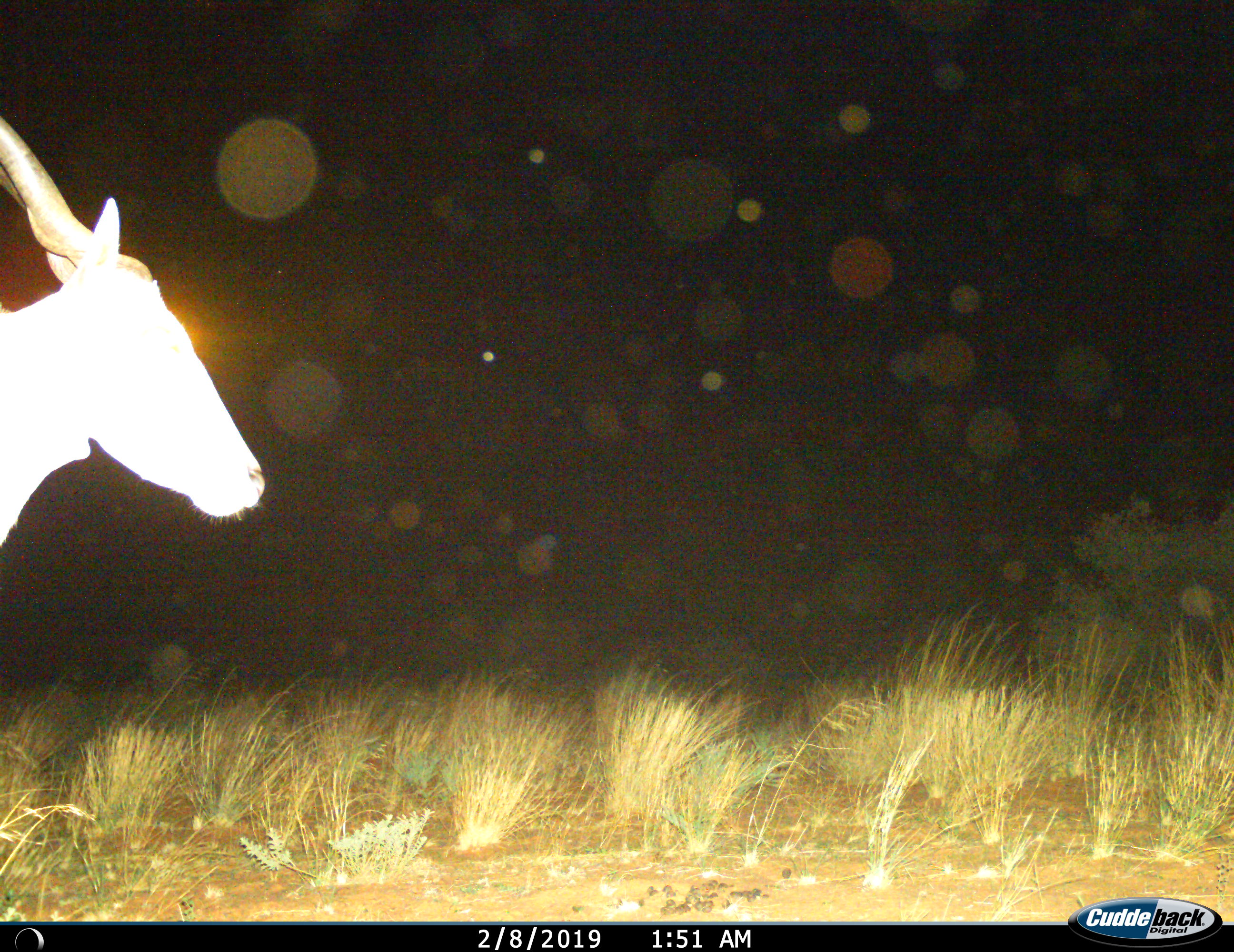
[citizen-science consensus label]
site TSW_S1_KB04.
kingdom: Animalia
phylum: Chordata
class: Mammalia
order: Artiodactyla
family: Bovidae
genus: Tragelaphus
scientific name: Tragelaphus oryx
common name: eland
Eland (Tragelaphus oryx), count 1. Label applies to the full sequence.